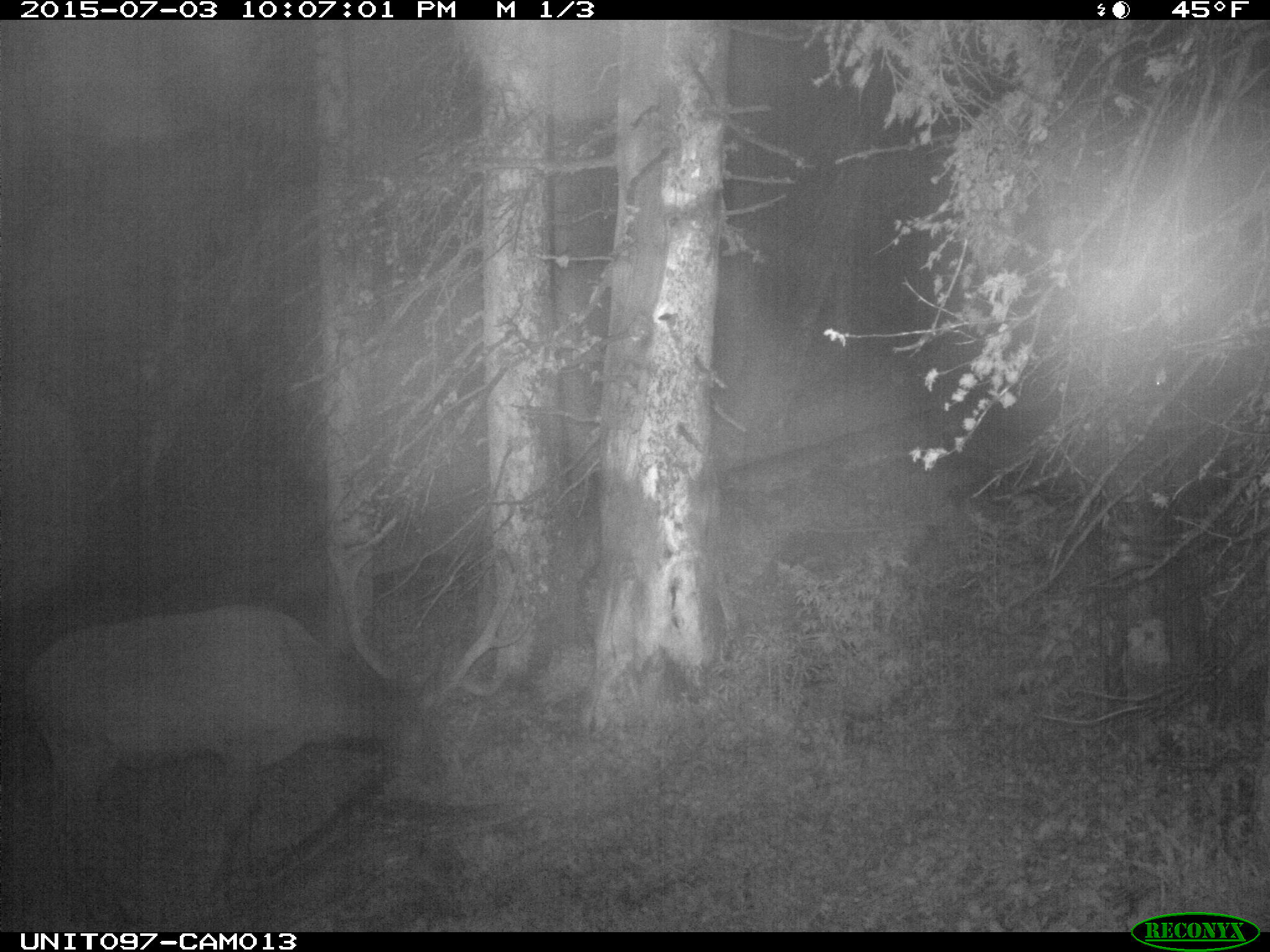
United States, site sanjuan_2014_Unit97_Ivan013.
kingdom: Animalia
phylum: Chordata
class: Mammalia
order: Artiodactyla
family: Cervidae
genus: Cervus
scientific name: Cervus elaphus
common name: red deer